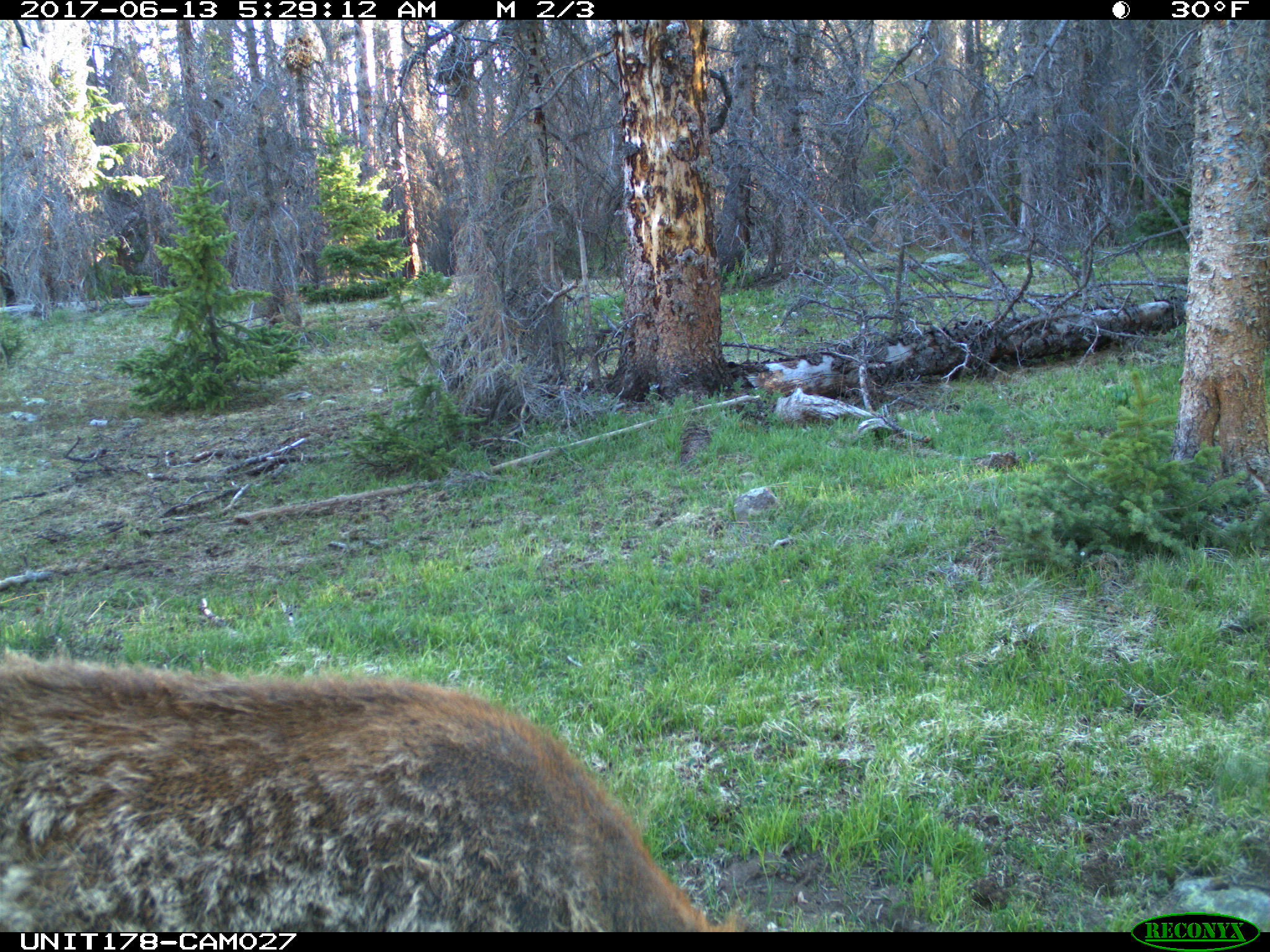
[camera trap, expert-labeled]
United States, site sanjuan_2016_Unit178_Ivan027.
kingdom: Animalia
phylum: Chordata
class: Mammalia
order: Artiodactyla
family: Cervidae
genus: Cervus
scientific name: Cervus elaphus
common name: red deer